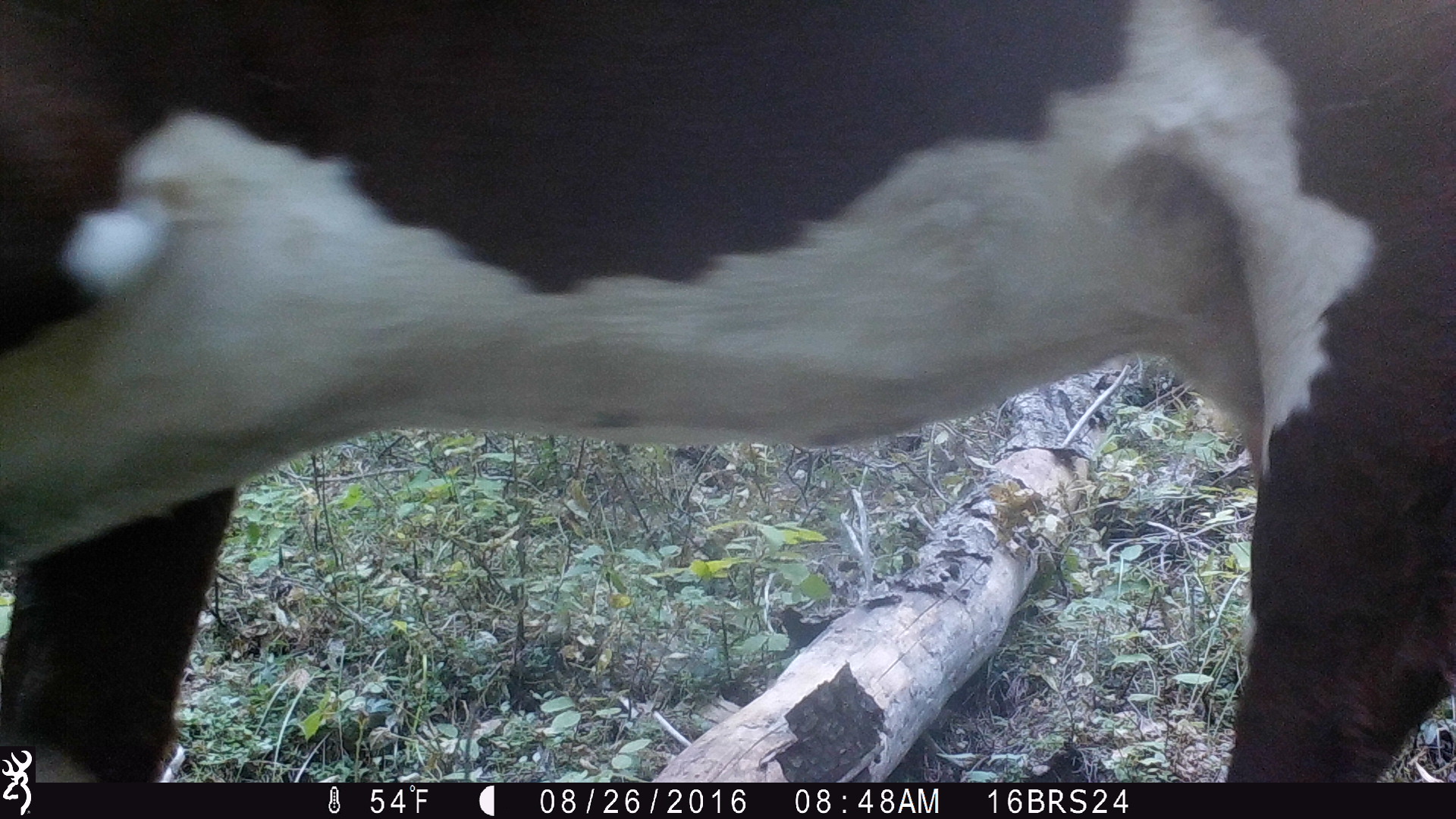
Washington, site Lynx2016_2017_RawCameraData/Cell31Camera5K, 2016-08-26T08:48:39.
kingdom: Animalia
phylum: Chordata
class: Mammalia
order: Artiodactyla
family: Bovidae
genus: Bos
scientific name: Bos taurus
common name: domestic cattle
Domestic cattle (Bos taurus). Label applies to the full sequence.